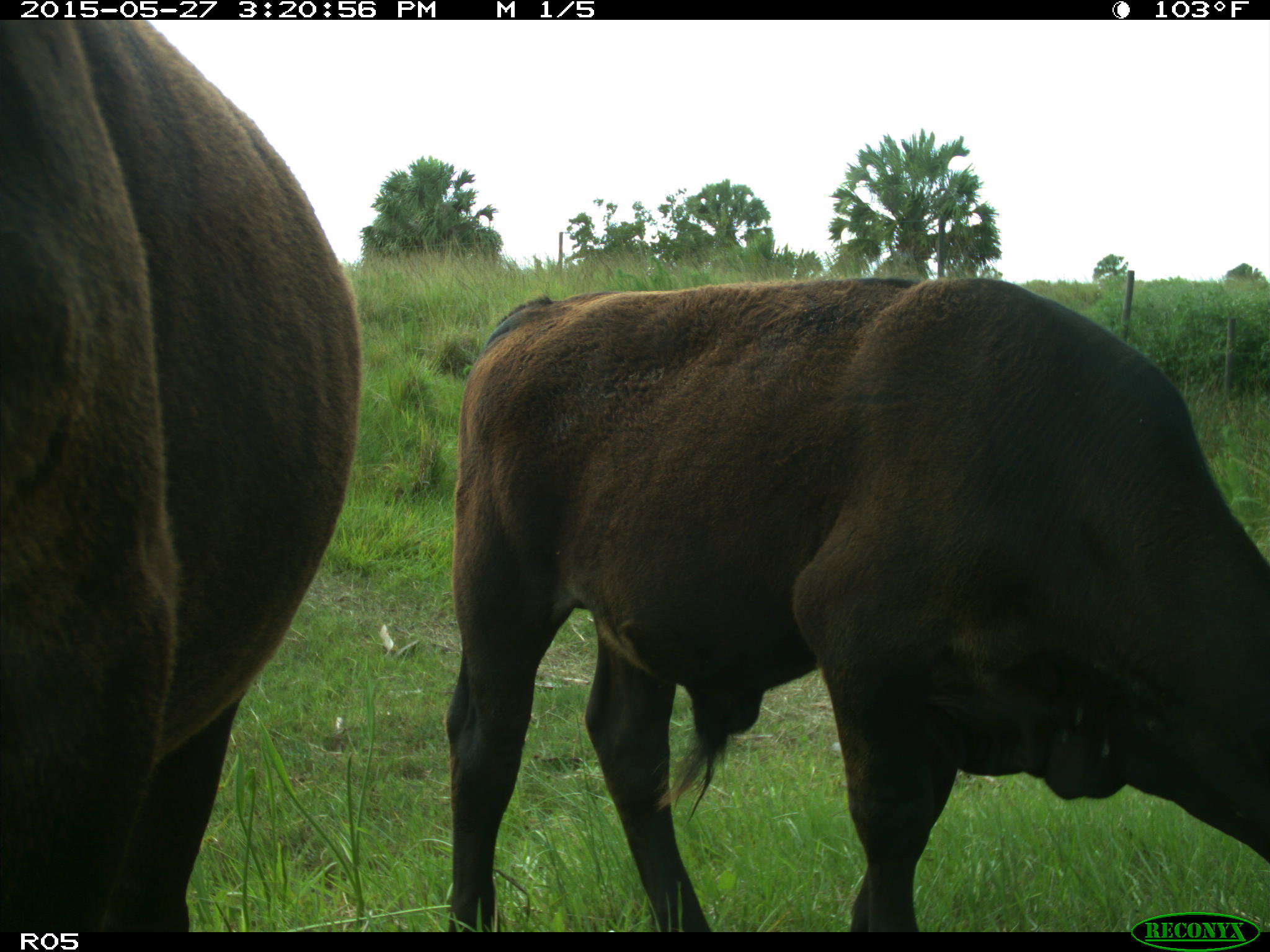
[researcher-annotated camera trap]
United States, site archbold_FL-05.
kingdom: Animalia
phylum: Chordata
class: Mammalia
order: Artiodactyla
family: Bovidae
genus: Bos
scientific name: Bos taurus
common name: domestic cow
Bos taurus (domestic cow).